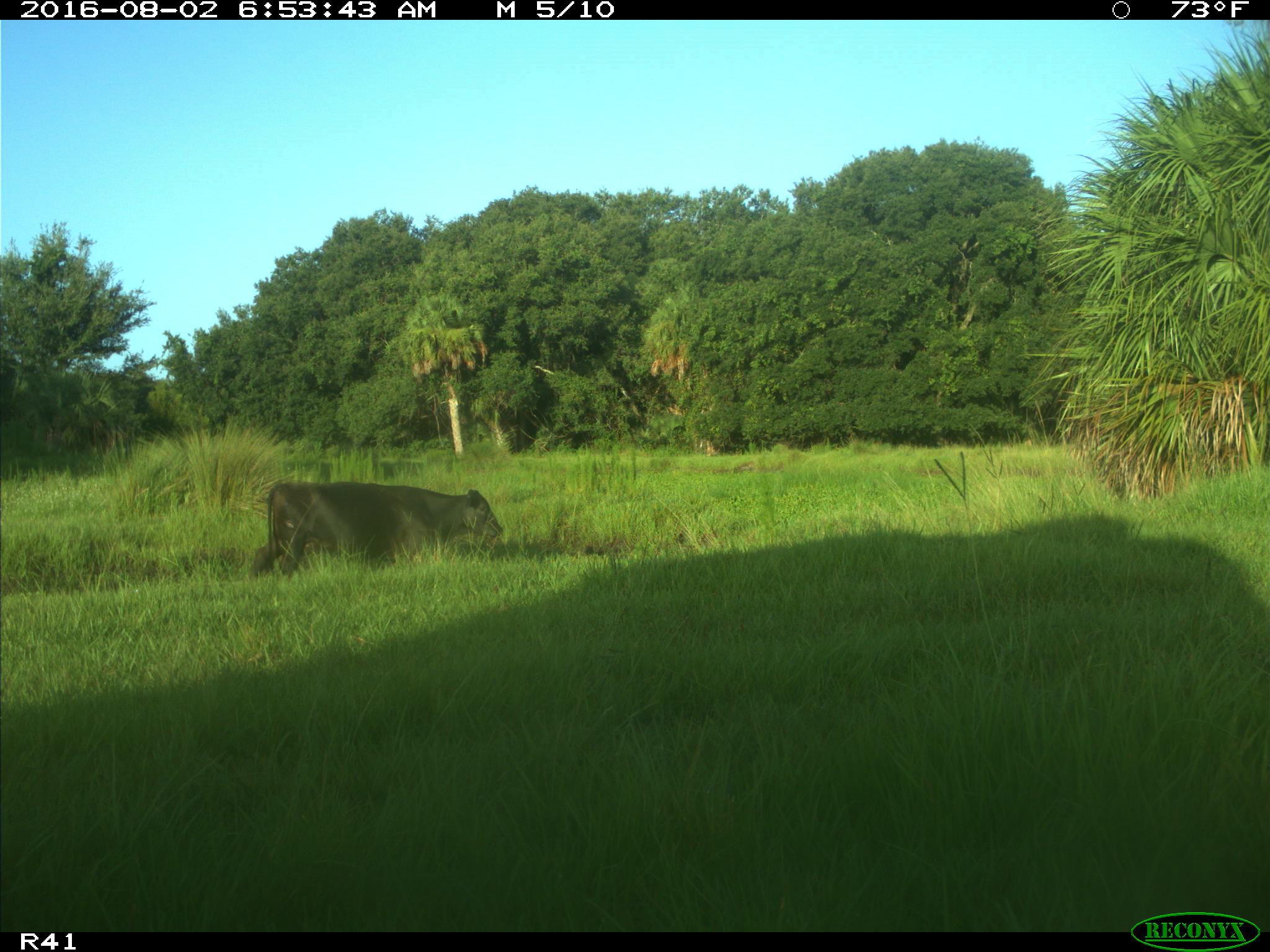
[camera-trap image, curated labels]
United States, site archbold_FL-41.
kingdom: Animalia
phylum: Chordata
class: Mammalia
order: Artiodactyla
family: Bovidae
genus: Bos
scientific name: Bos taurus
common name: domestic cow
Bos taurus (domestic cow).